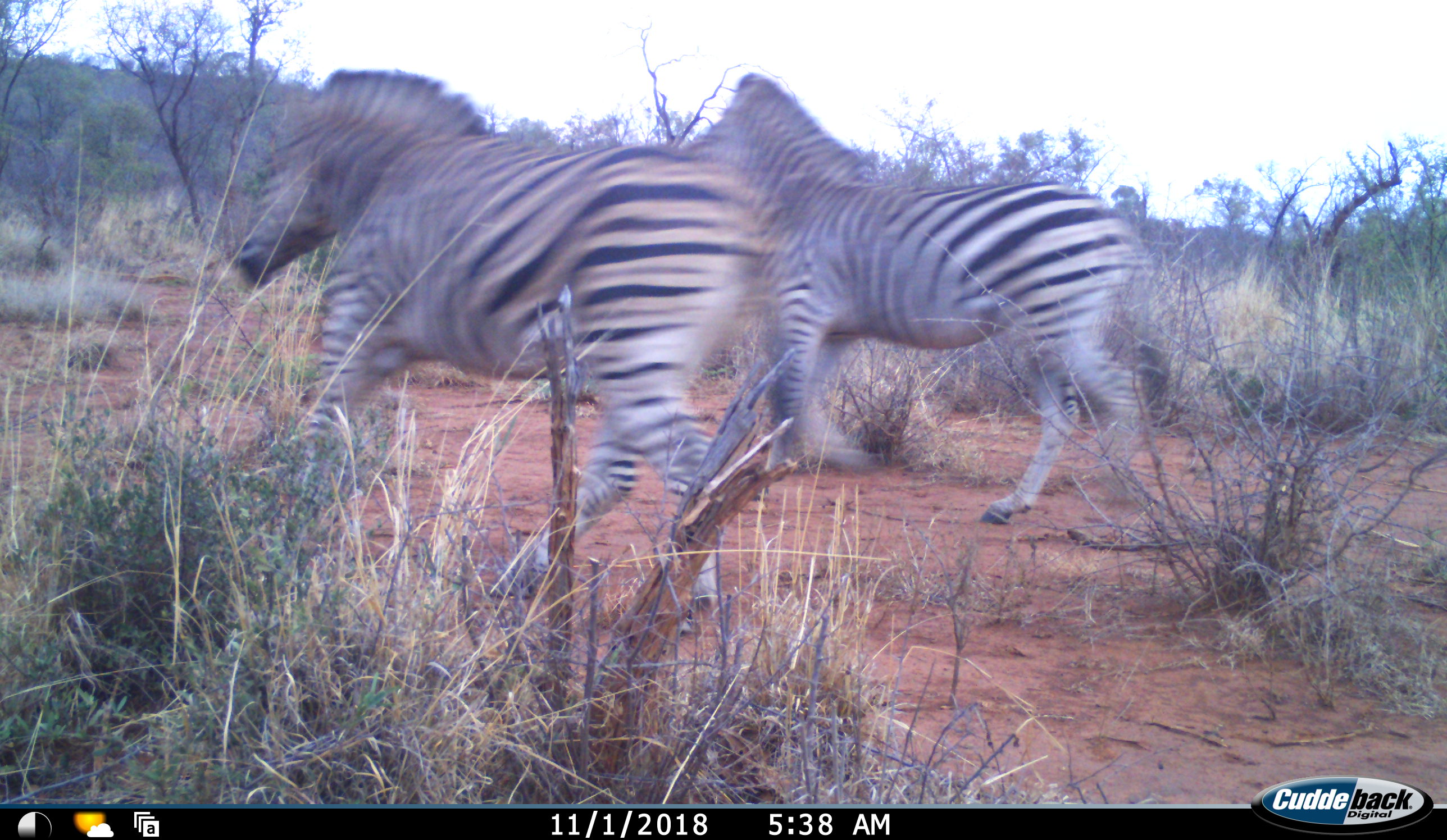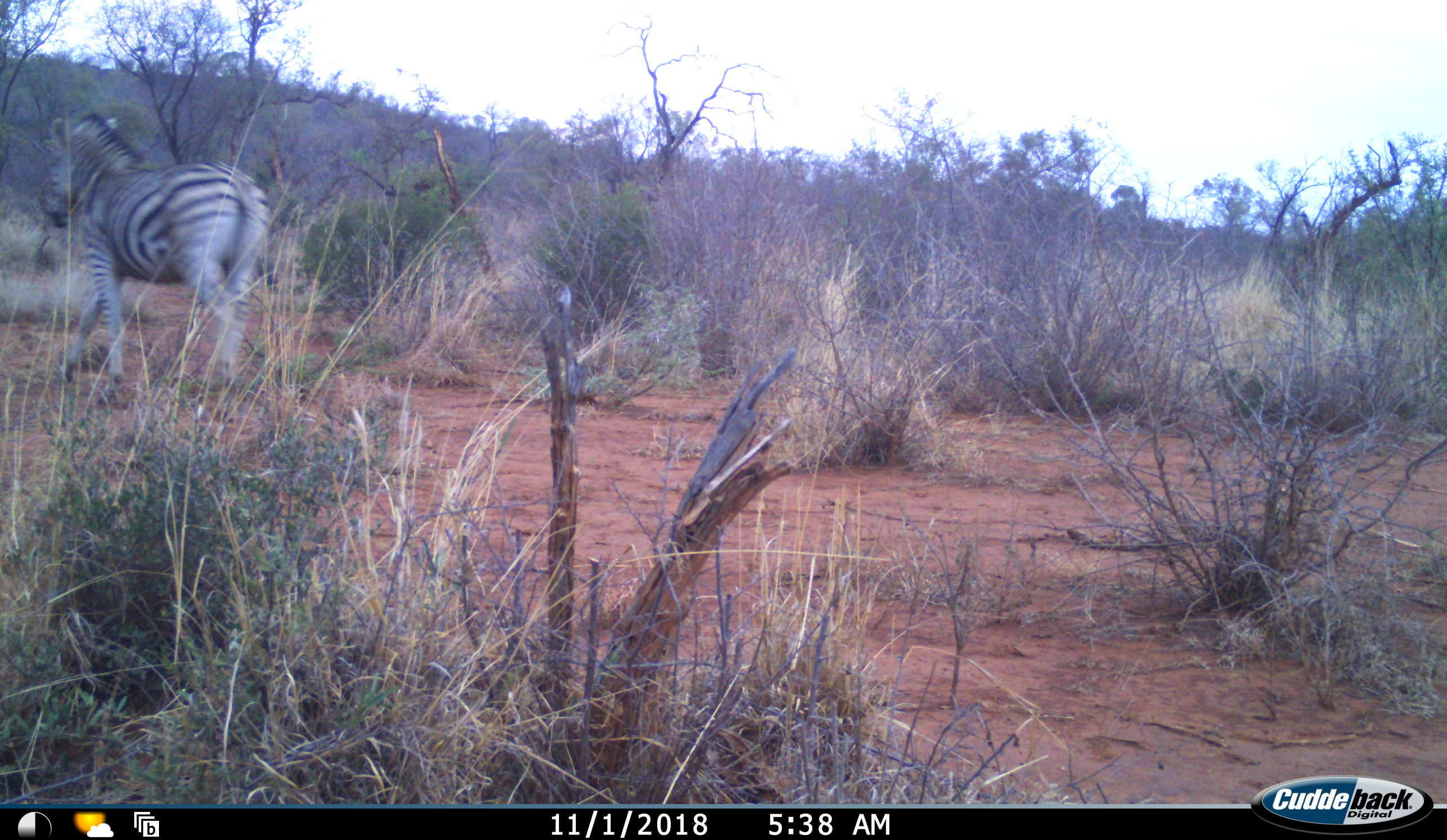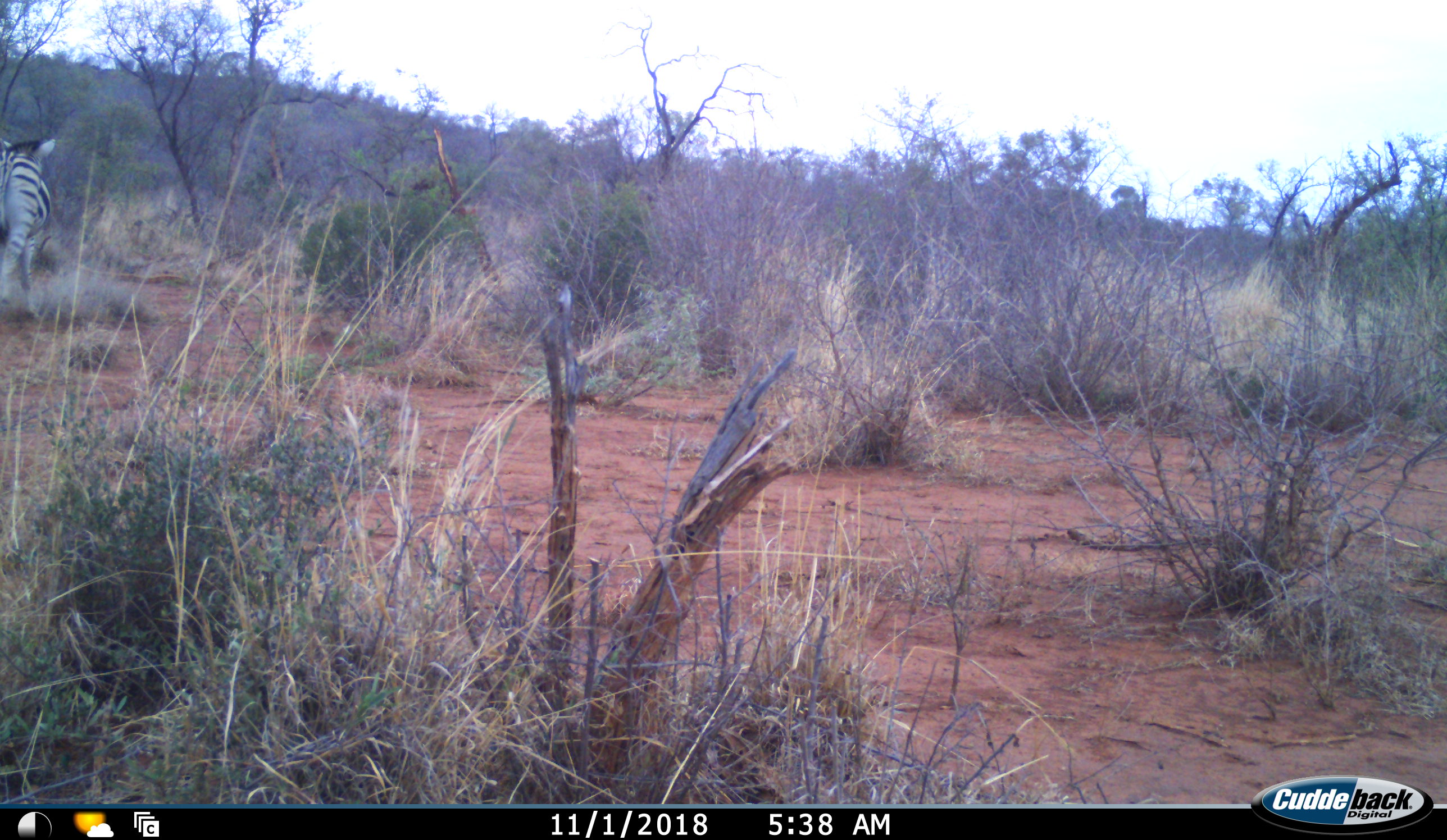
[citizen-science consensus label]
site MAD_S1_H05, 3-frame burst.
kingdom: Animalia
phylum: Chordata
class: Mammalia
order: Perissodactyla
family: Equidae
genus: Equus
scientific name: Equus quagga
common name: plains zebra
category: zebraplains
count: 2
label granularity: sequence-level